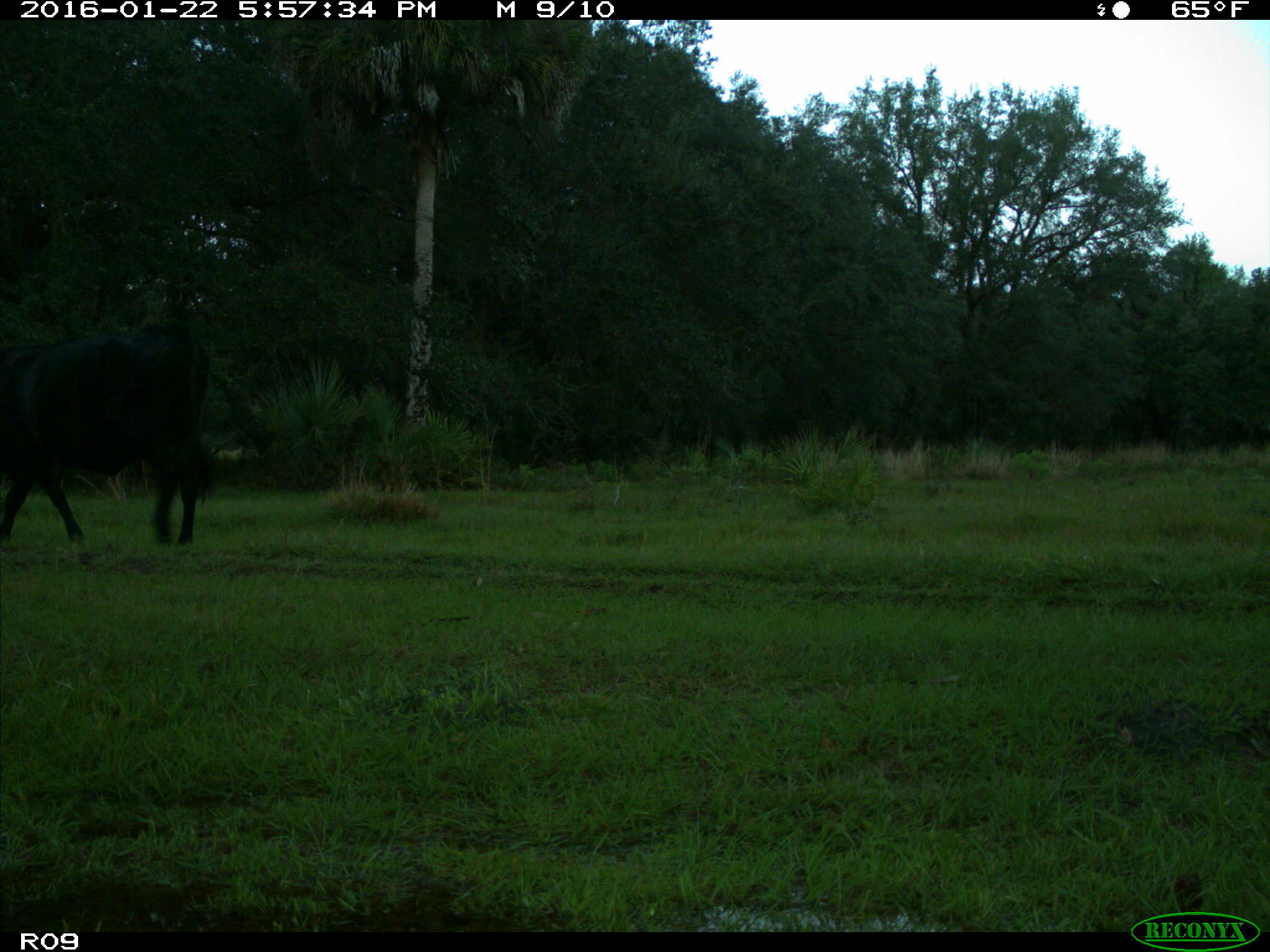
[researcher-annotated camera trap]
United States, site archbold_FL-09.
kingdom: Animalia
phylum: Chordata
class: Mammalia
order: Artiodactyla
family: Bovidae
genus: Bos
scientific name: Bos taurus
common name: domestic cow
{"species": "Bos taurus (domestic cow)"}